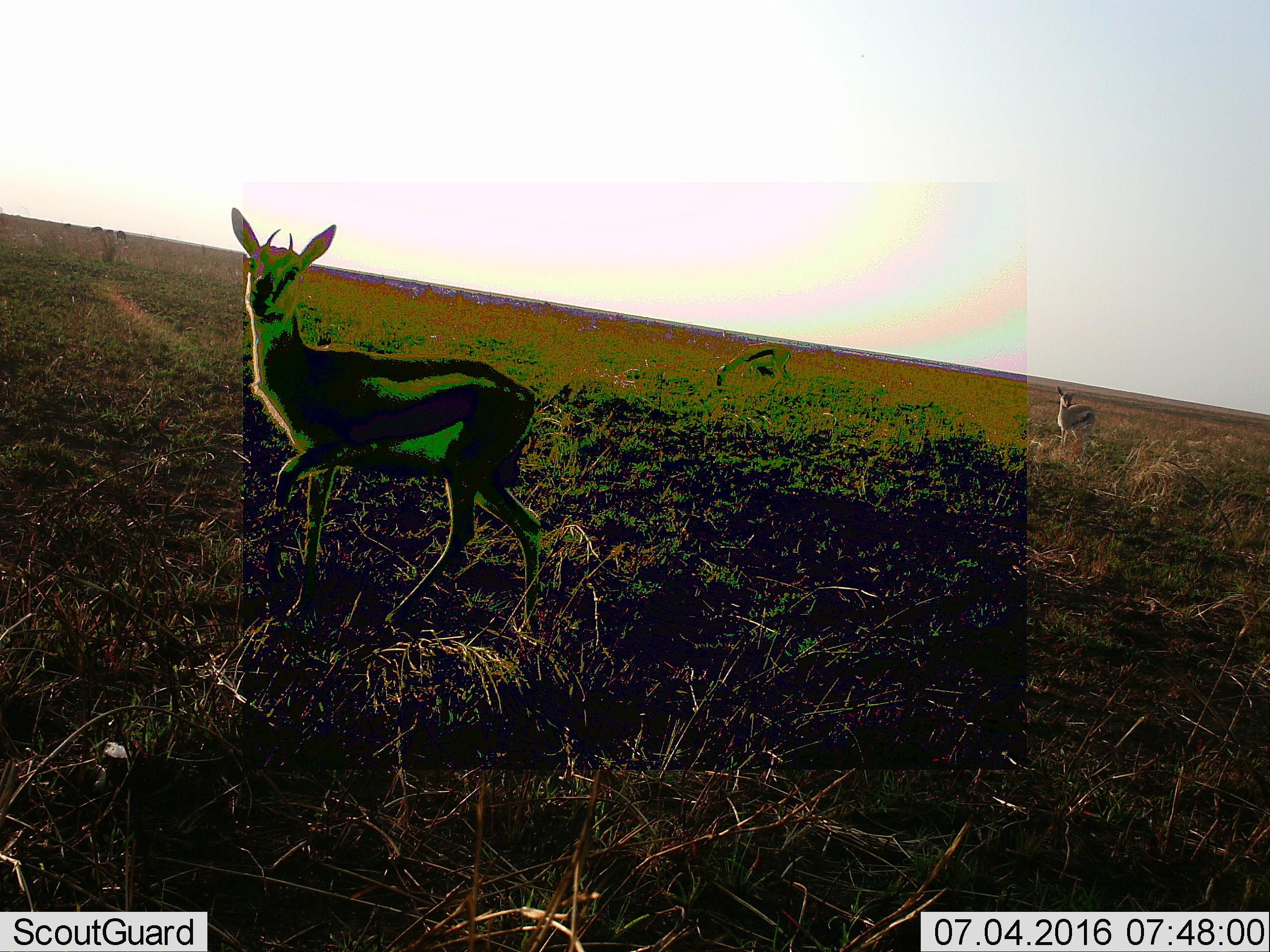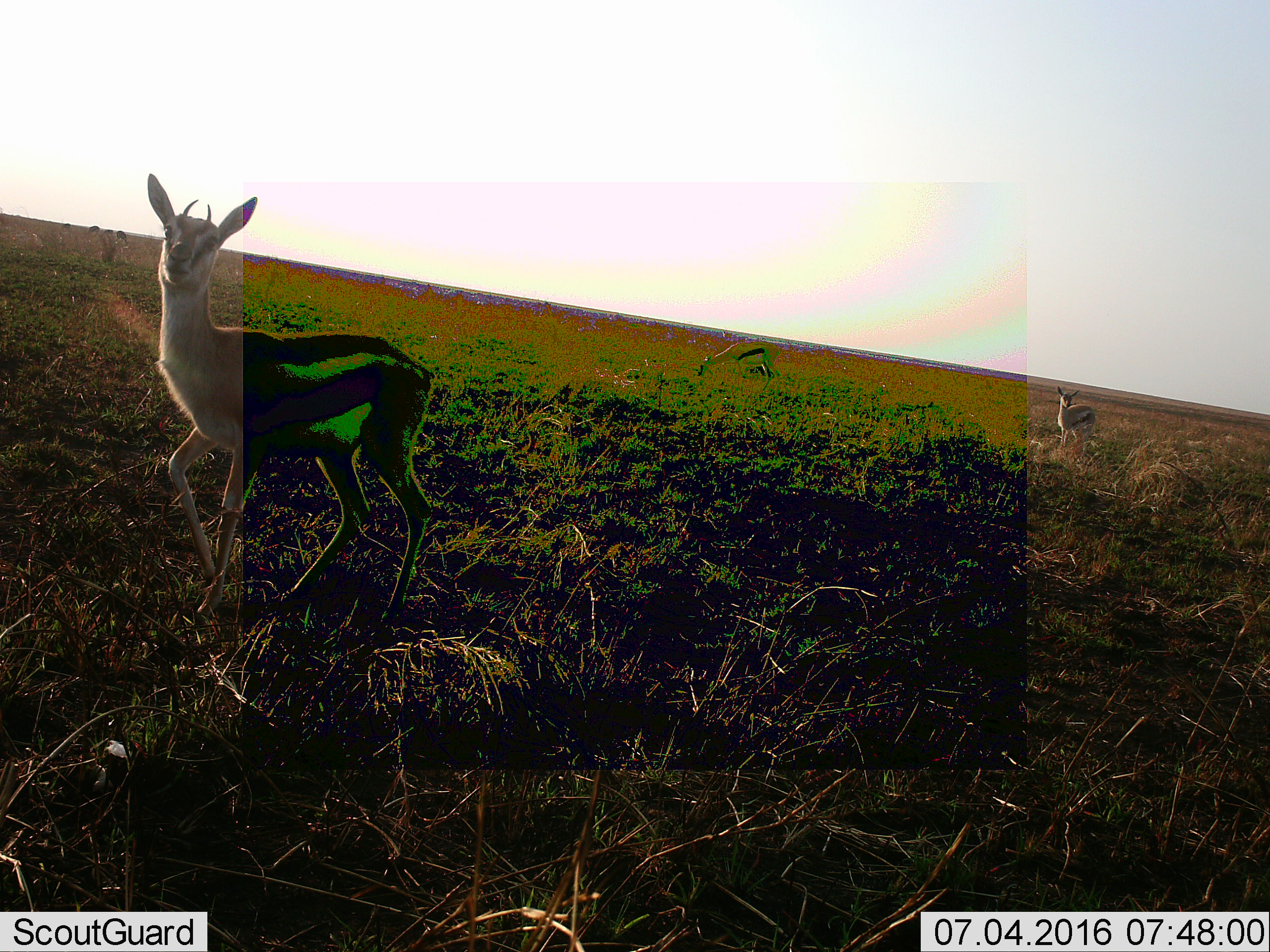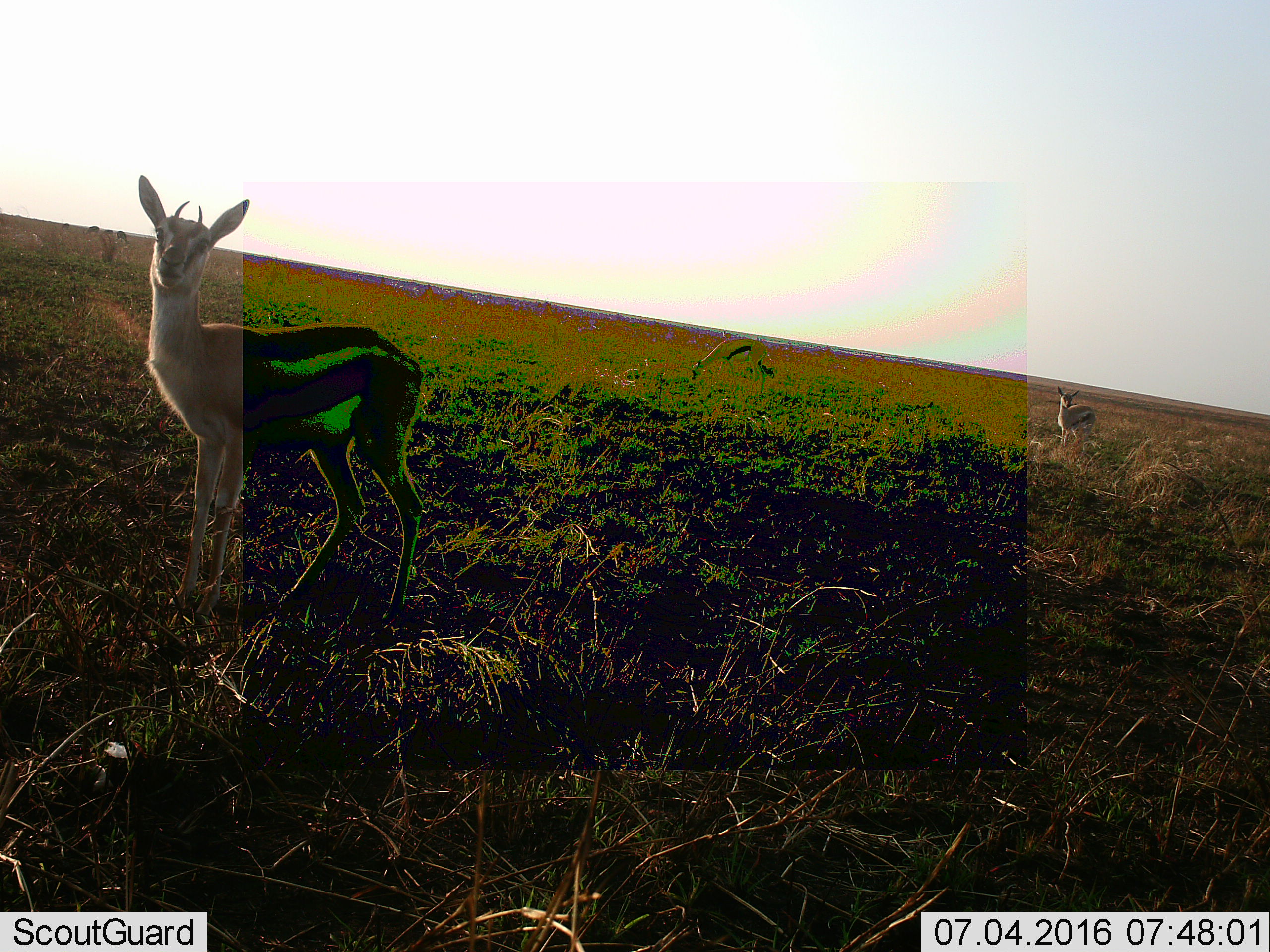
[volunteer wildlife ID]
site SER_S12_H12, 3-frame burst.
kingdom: Animalia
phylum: Chordata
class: Mammalia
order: Artiodactyla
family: Bovidae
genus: Eudorcas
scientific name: Eudorcas thomsonii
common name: thomson's gazelle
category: gazellethomsons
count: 3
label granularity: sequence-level